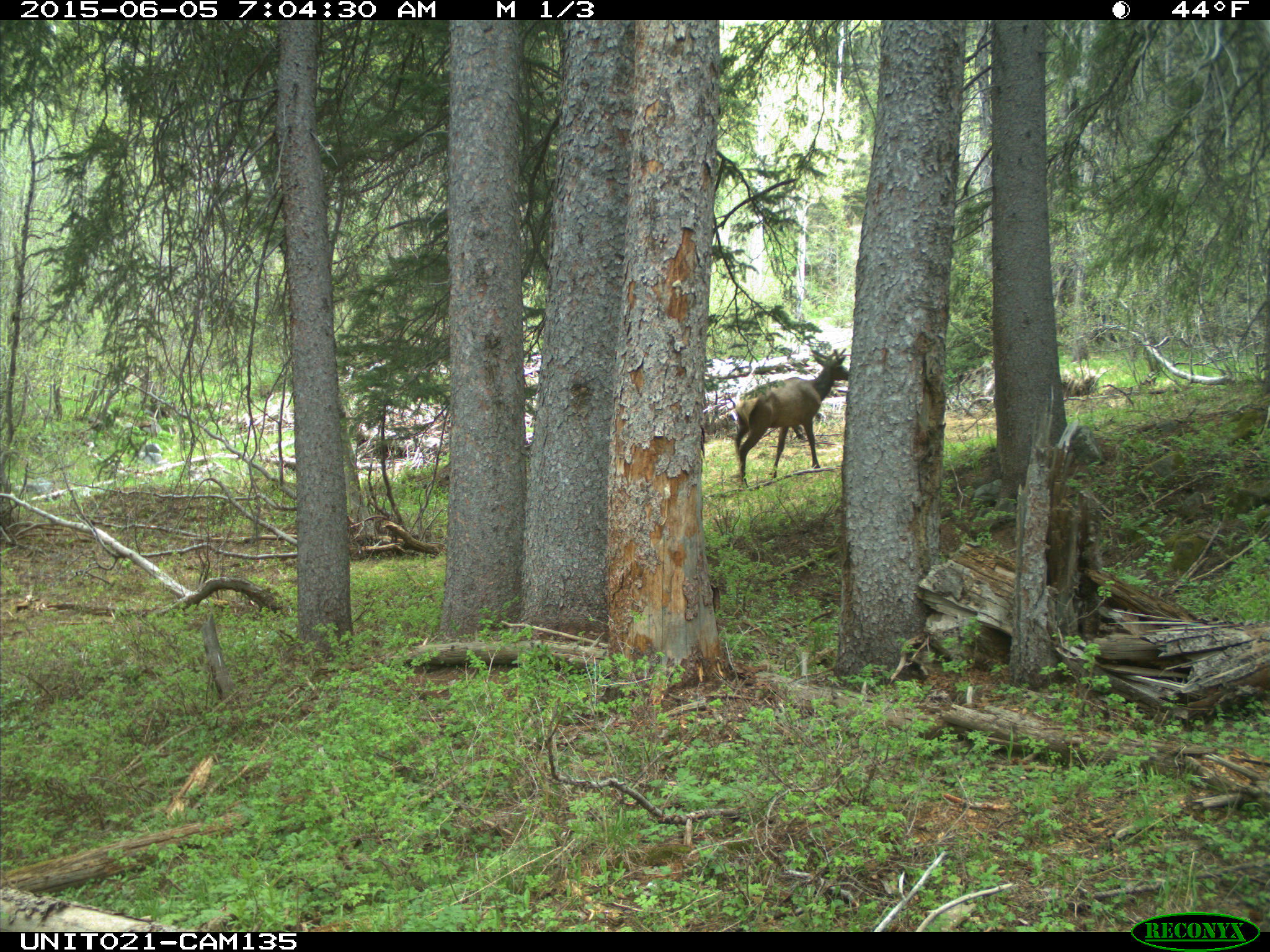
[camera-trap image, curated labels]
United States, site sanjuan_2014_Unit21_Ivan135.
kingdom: Animalia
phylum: Chordata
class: Mammalia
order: Artiodactyla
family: Cervidae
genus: Cervus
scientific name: Cervus elaphus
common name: red deer